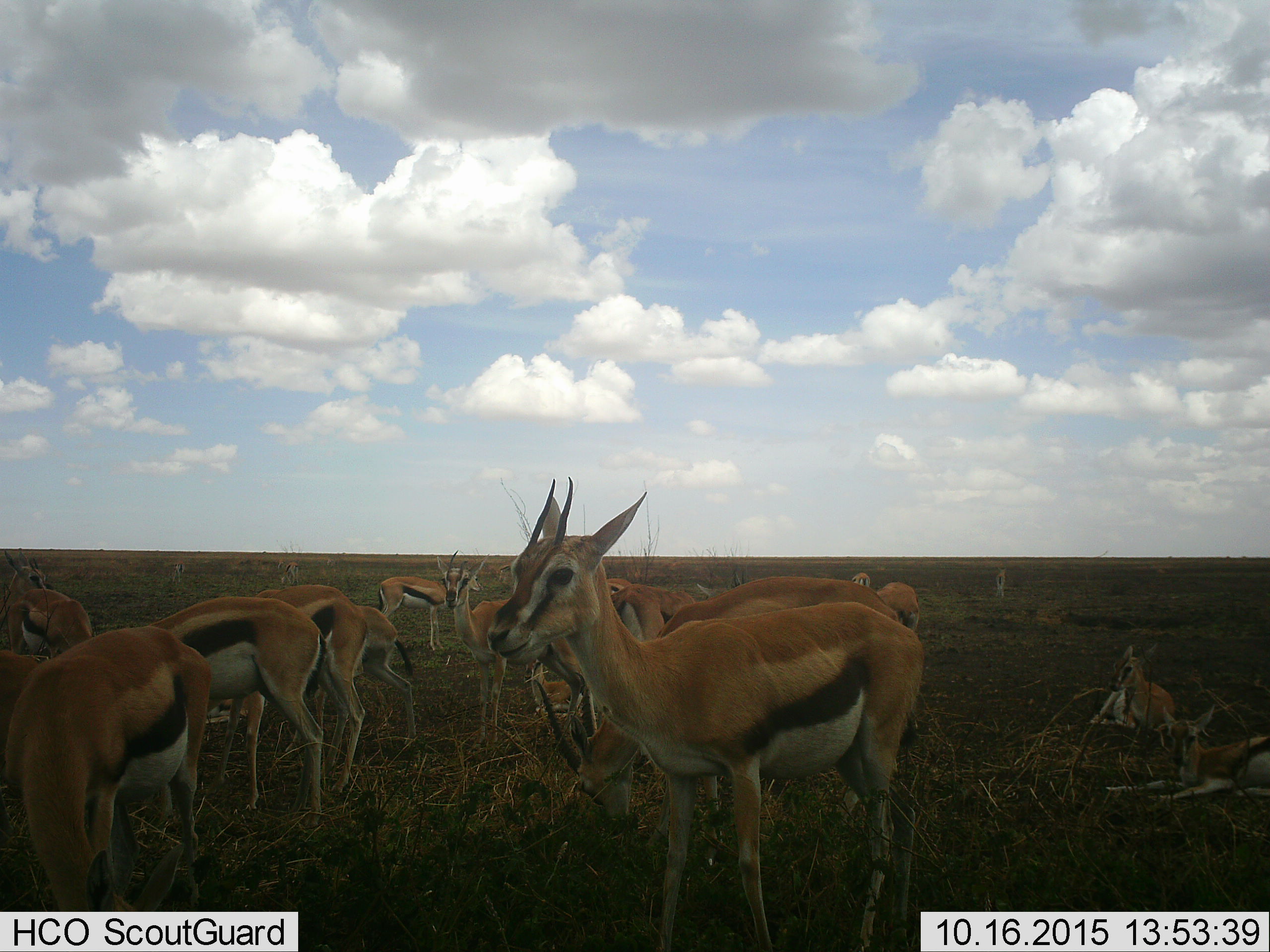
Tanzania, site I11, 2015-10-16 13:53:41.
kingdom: Animalia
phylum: Chordata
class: Mammalia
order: Artiodactyla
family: Bovidae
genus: Eudorcas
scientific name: Eudorcas thomsonii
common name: thomson's gazelle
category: gazellethomsons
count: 11-50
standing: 100%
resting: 89%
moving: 11%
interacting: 11%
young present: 22%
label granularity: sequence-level